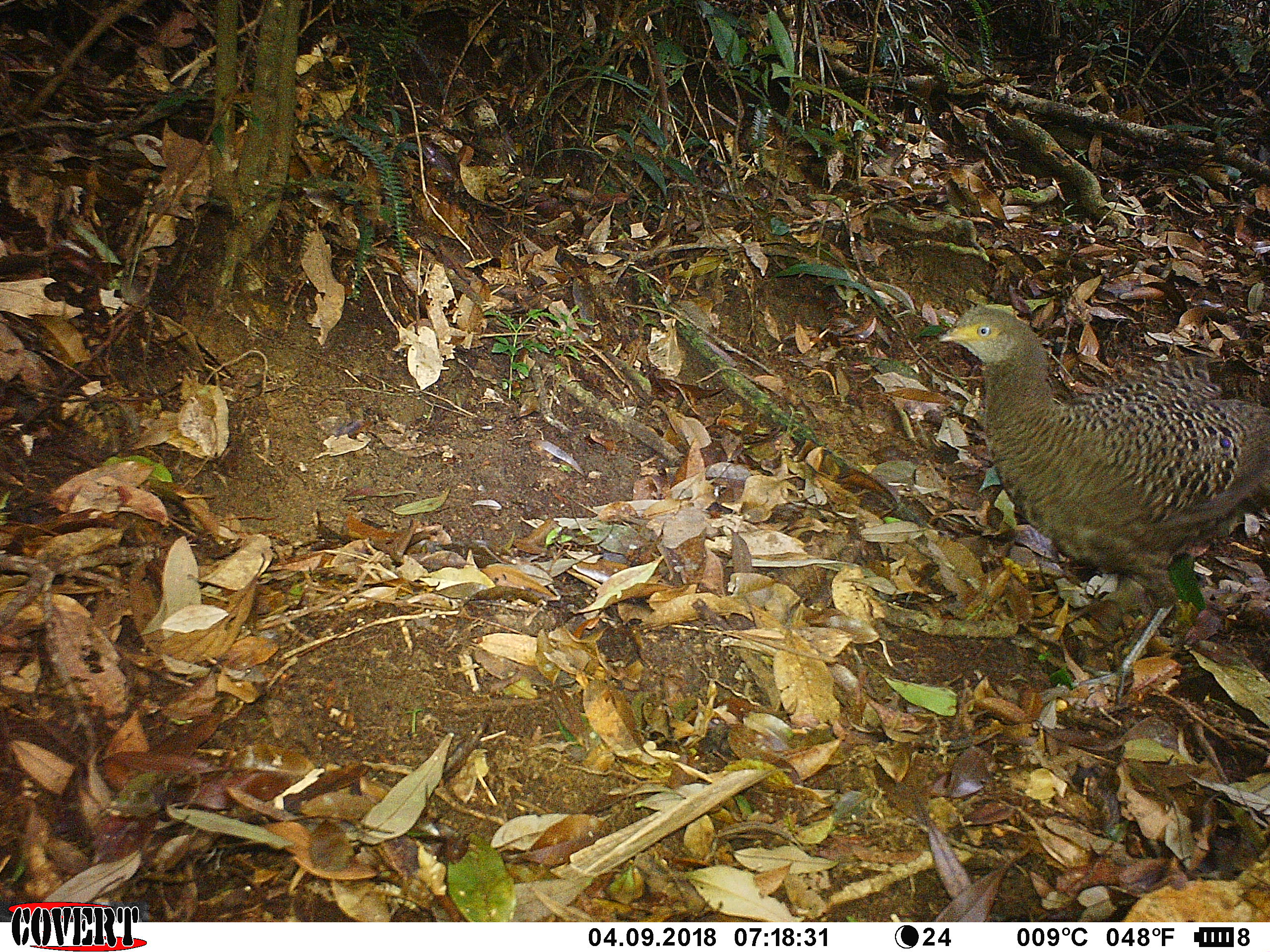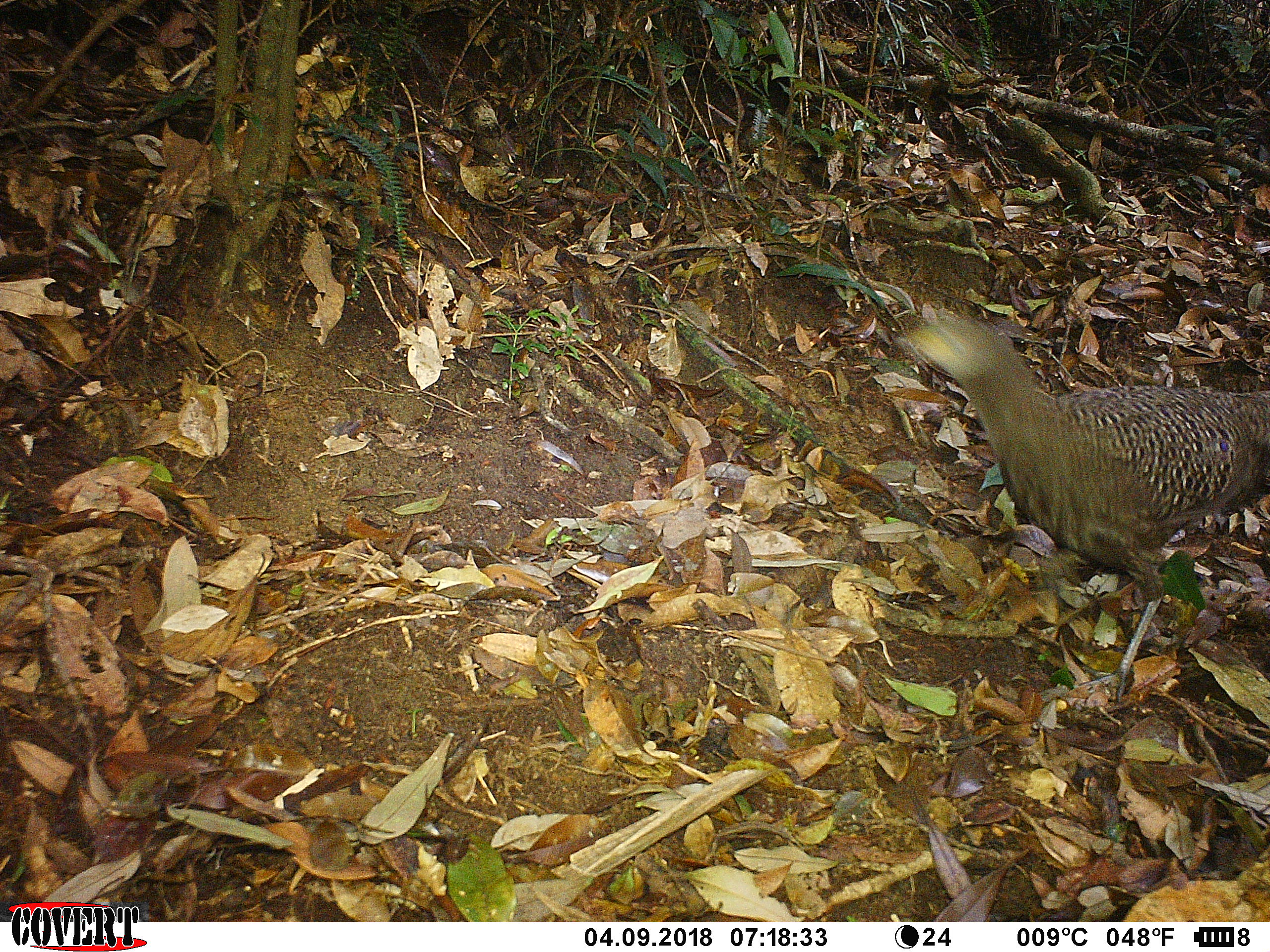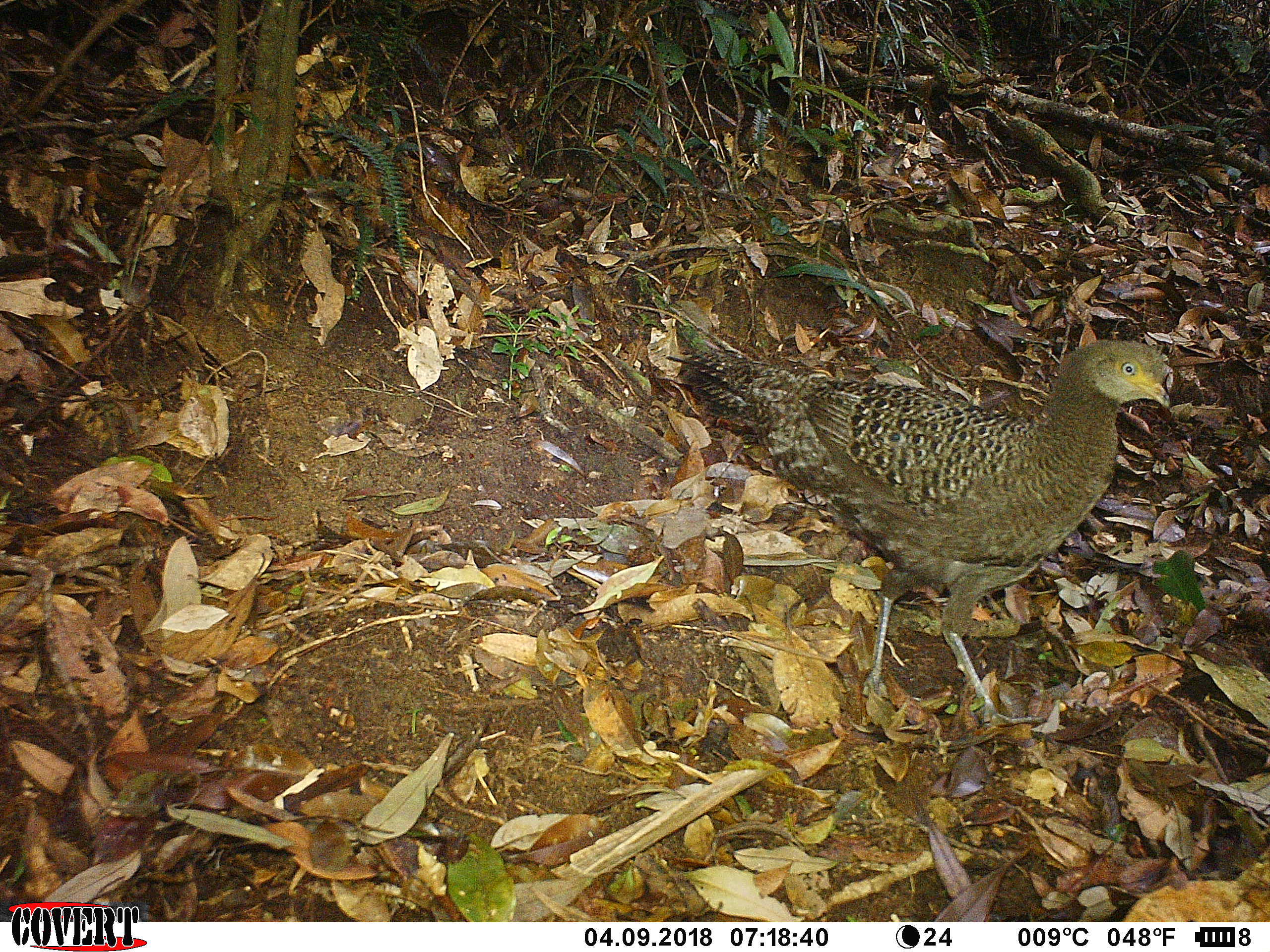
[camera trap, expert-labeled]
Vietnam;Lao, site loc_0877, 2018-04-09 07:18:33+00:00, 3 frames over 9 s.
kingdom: Animalia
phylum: Chordata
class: Aves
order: Galliformes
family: Phasianidae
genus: Polyplectron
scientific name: Polyplectron bicalcaratum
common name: gray peacock-pheasant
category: grey peacock pheasant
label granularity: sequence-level